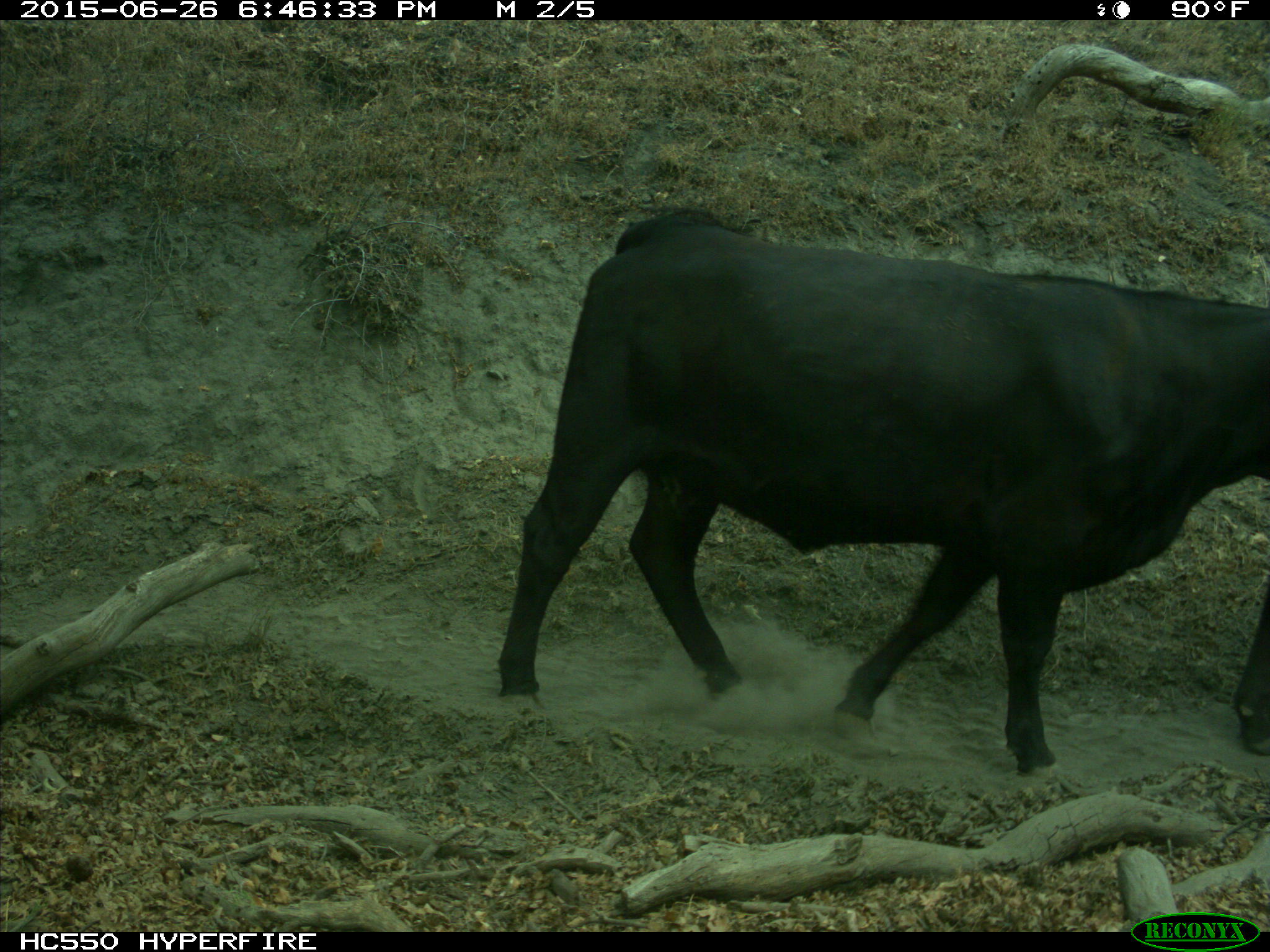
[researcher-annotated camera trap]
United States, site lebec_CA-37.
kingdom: Animalia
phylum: Chordata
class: Mammalia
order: Artiodactyla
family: Bovidae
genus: Bos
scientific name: Bos taurus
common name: domestic cow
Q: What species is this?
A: Bos taurus (domestic cow).